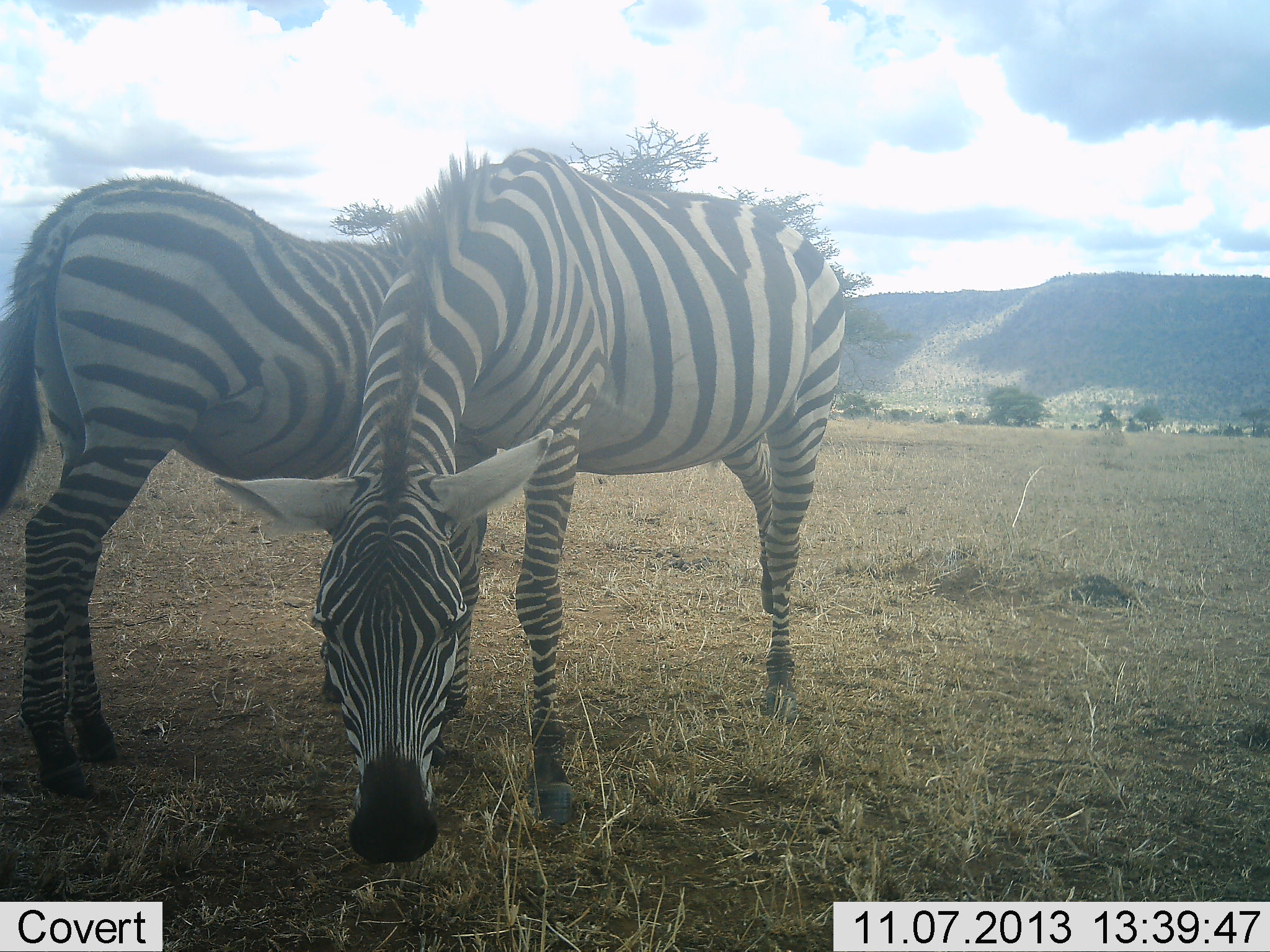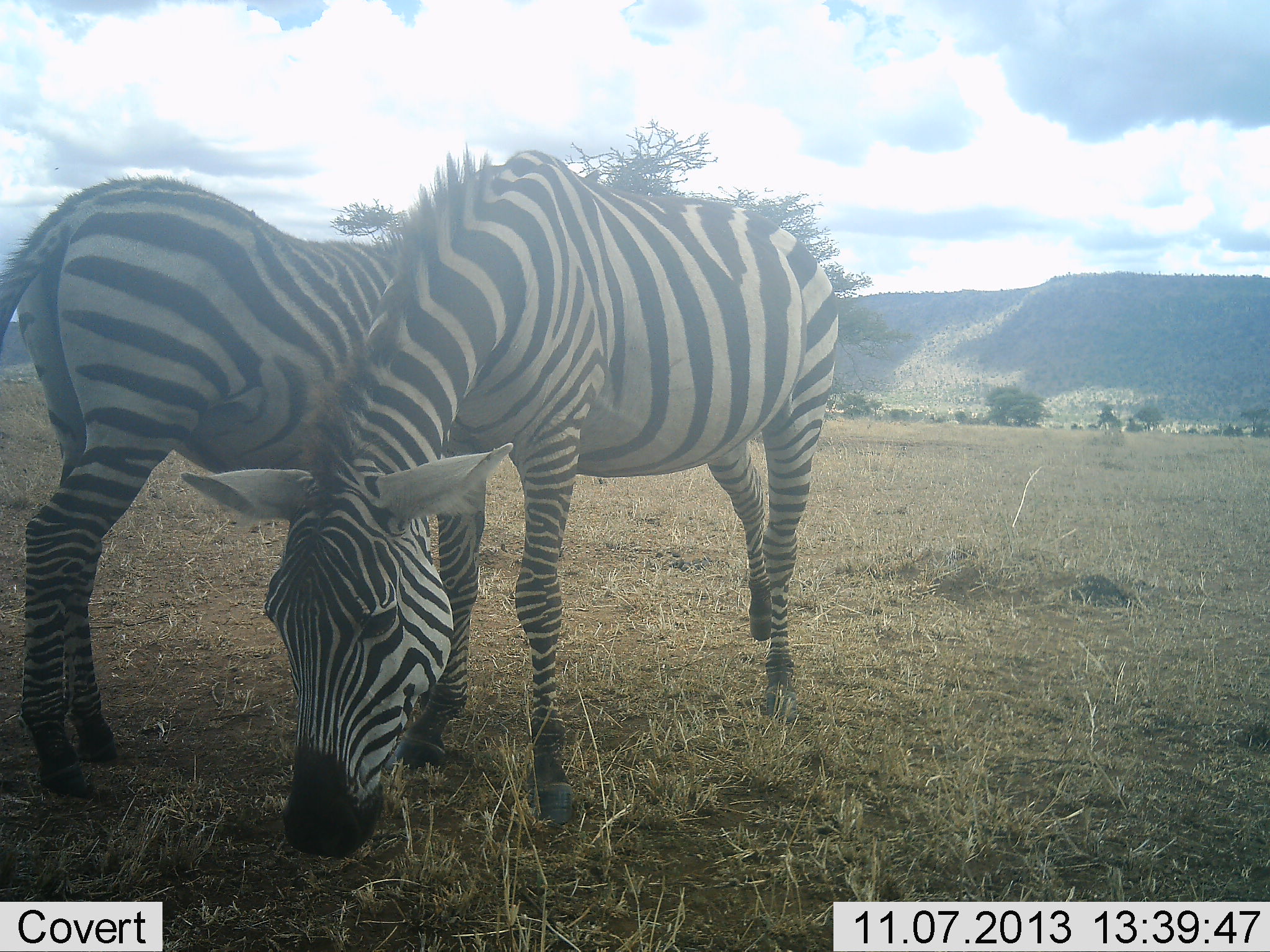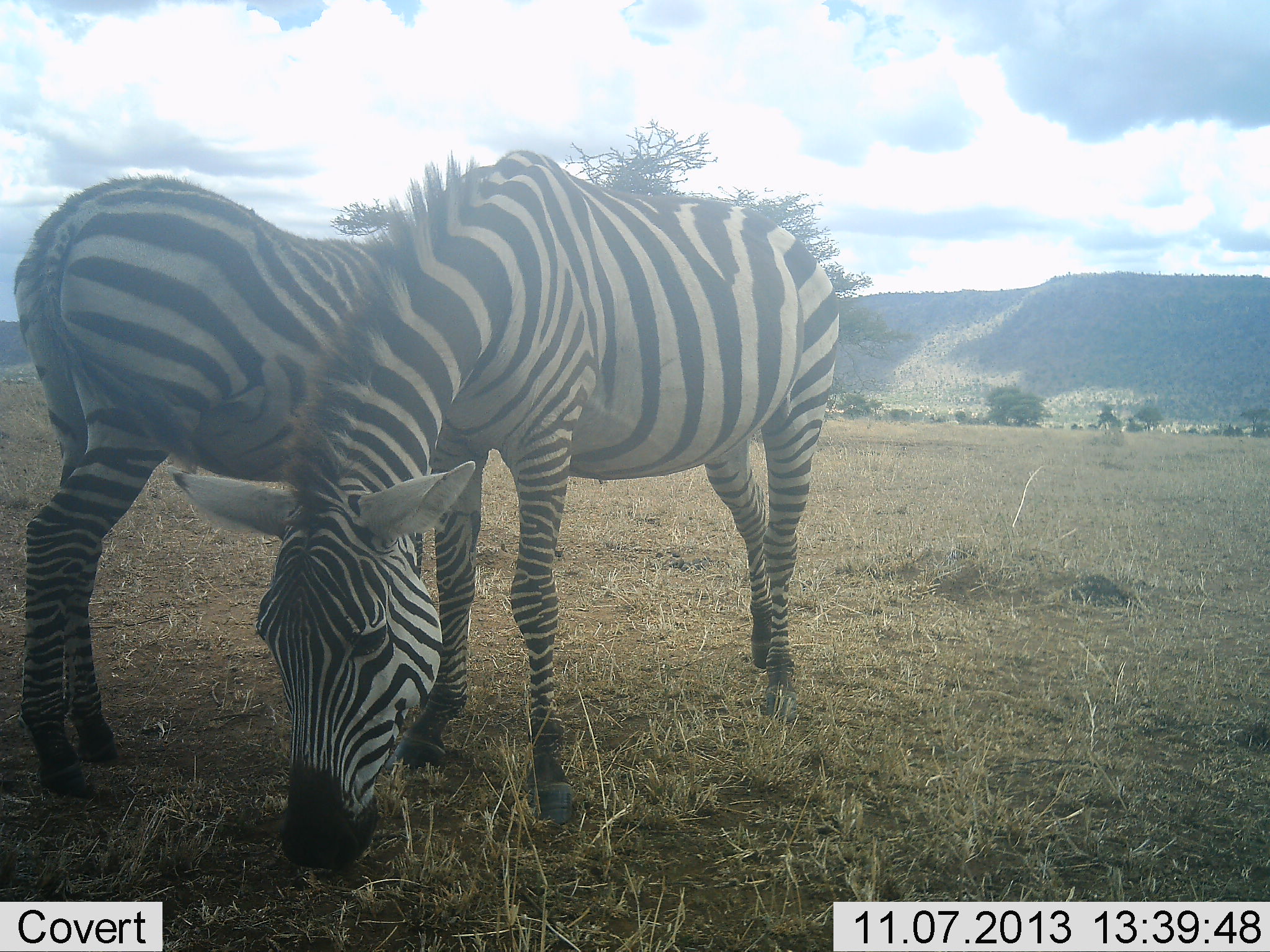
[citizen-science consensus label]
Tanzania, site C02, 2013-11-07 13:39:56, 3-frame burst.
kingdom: Animalia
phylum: Chordata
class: Mammalia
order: Perissodactyla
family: Equidae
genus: Equus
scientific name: Equus quagga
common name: plains zebra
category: zebra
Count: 2.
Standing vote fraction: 50%.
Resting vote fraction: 0%.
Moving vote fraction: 10%.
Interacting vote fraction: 0%.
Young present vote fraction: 0%.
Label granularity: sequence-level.